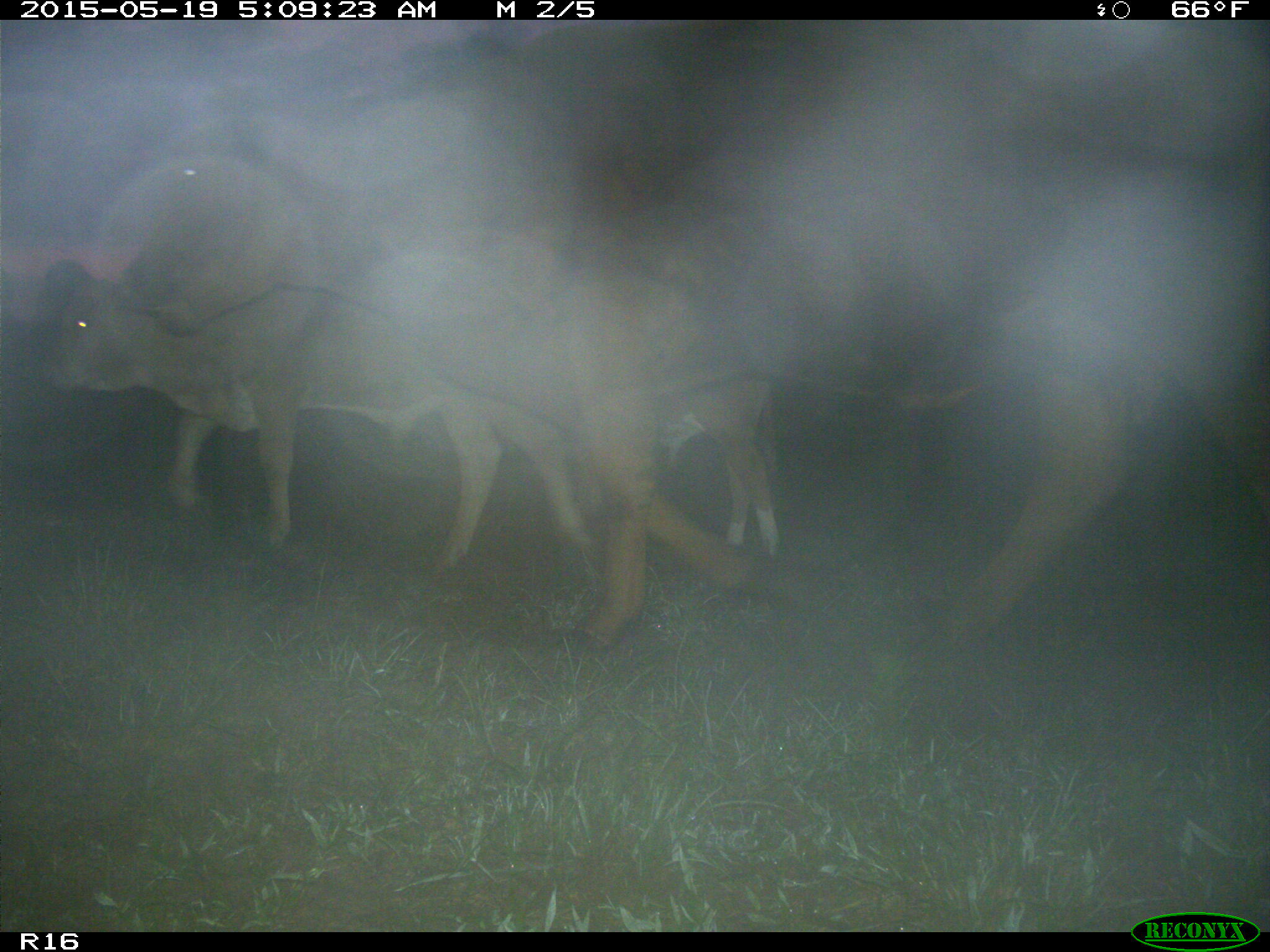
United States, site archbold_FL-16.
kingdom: Animalia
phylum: Chordata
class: Mammalia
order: Artiodactyla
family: Bovidae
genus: Bos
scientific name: Bos taurus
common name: domestic cow